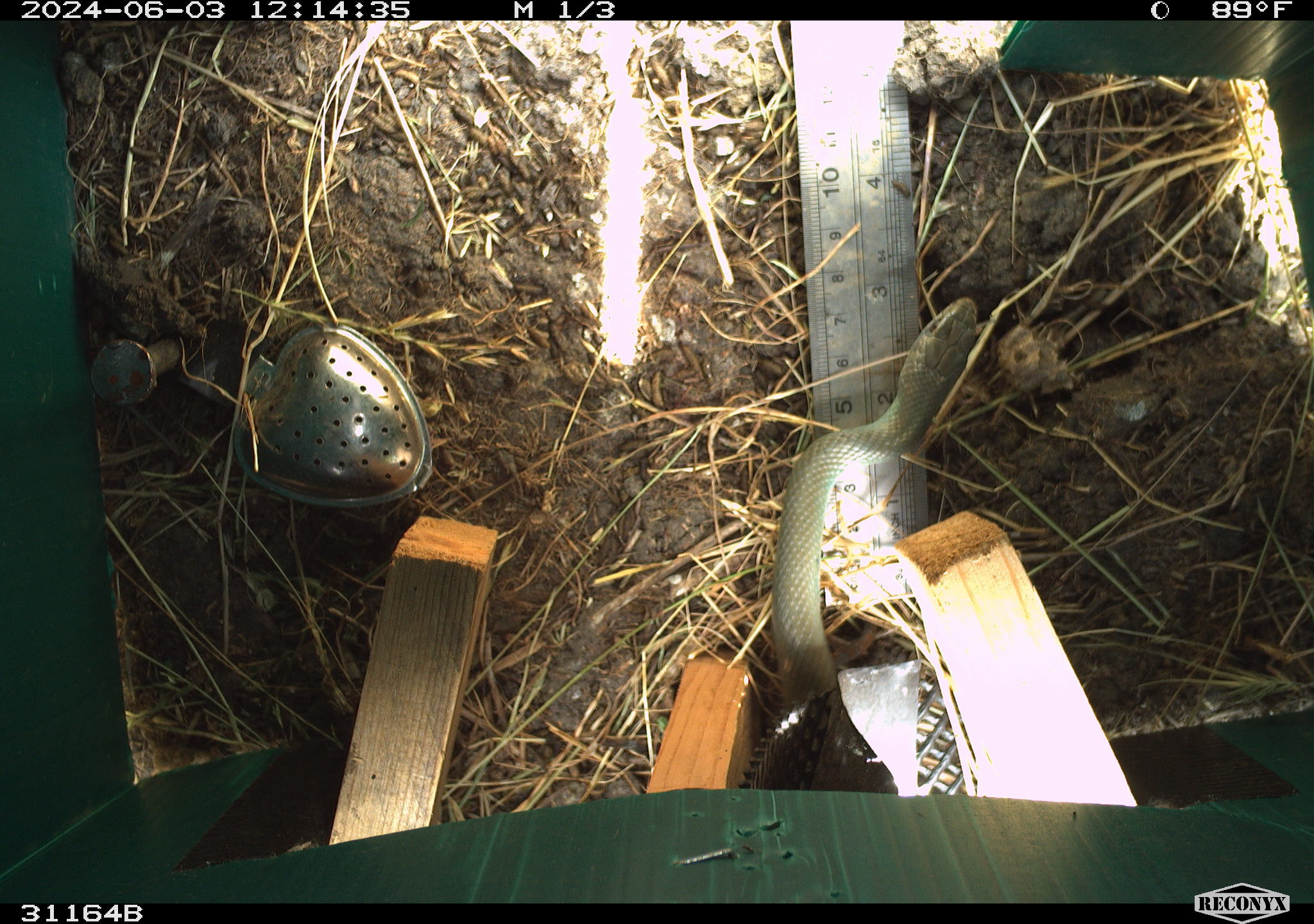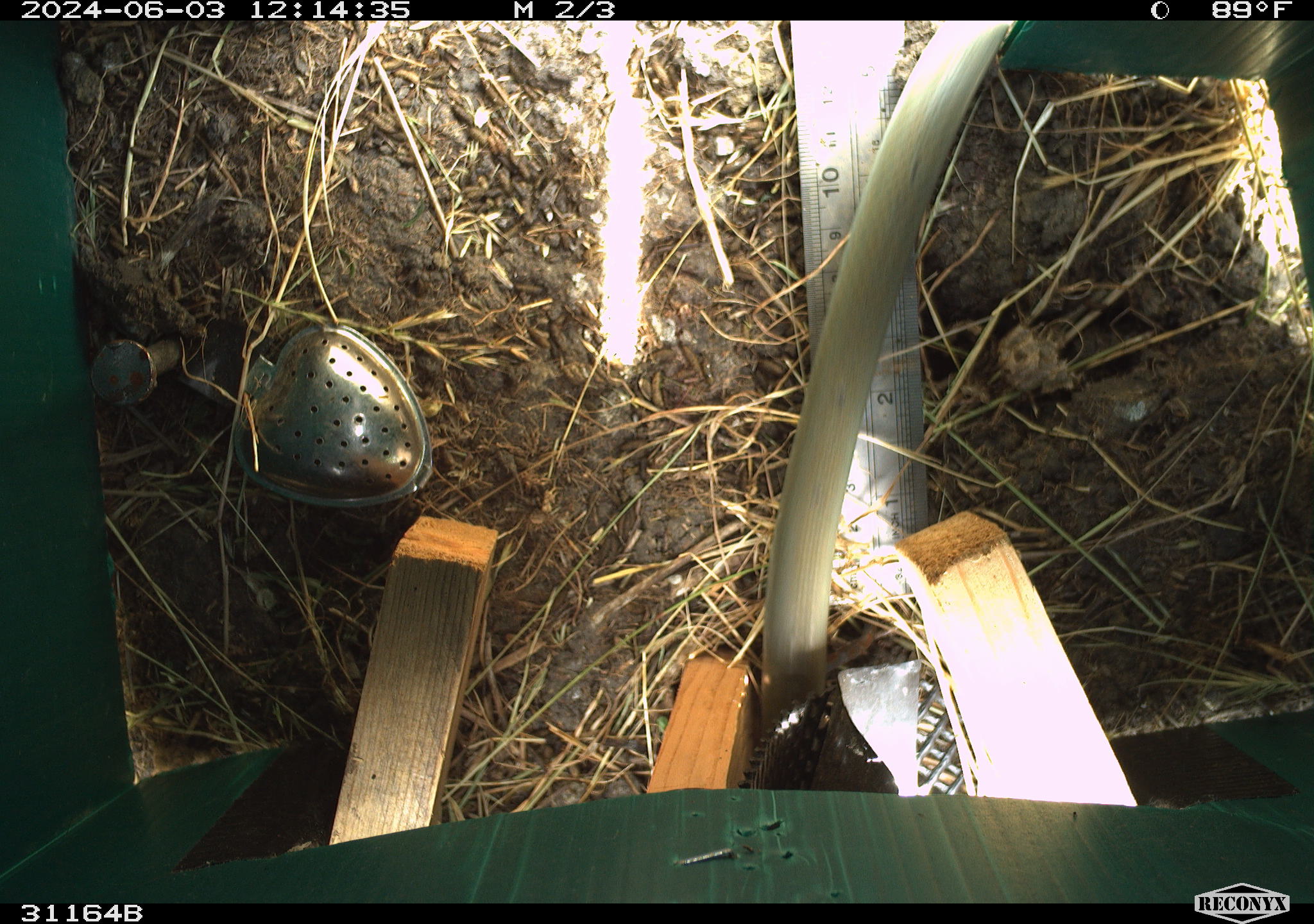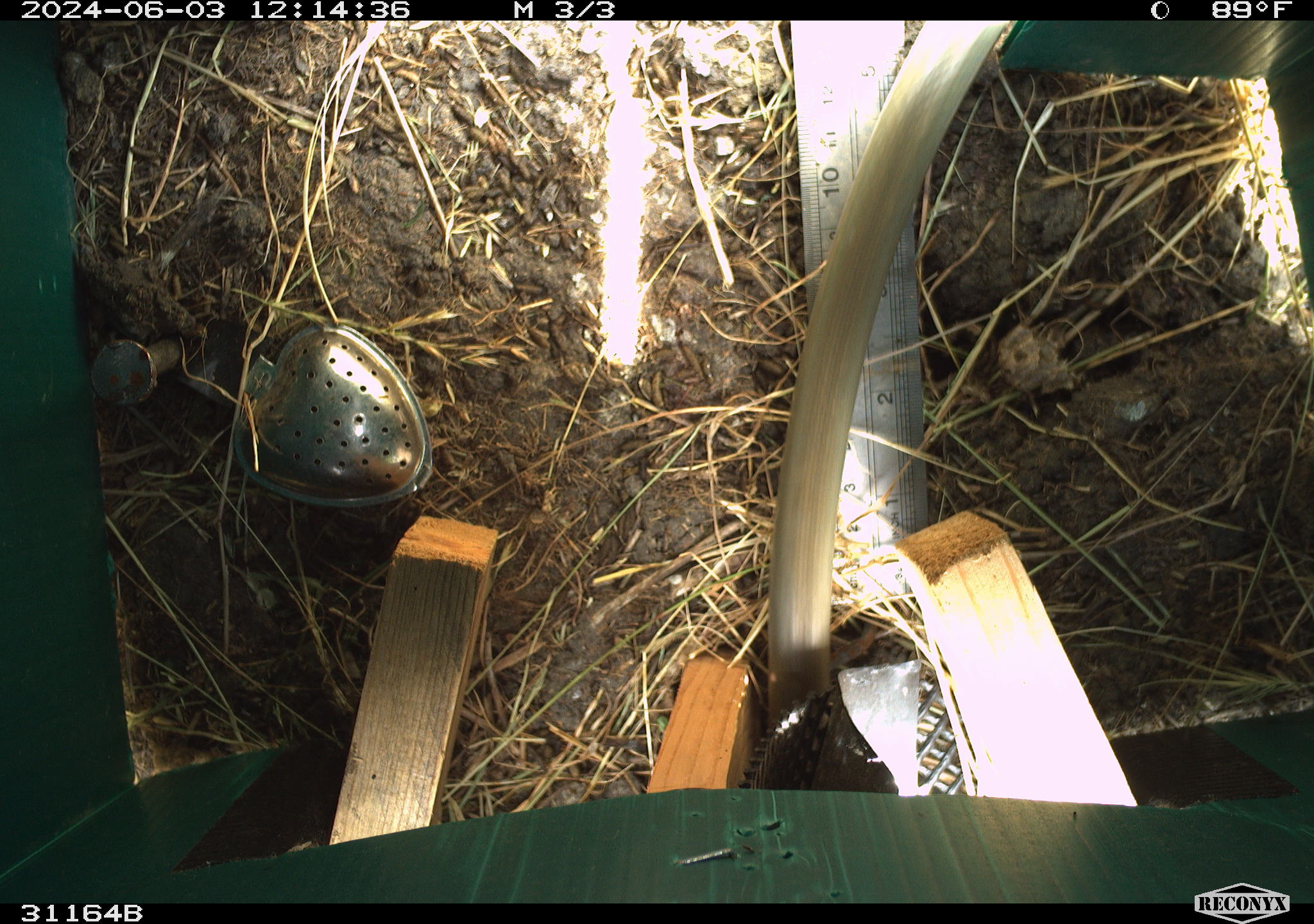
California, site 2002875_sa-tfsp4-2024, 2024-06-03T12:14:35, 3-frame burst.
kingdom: Animalia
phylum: Chordata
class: Reptilia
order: Squamata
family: Colubridae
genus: Coluber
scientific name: Coluber constrictor mormon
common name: western yellow-bellied racer